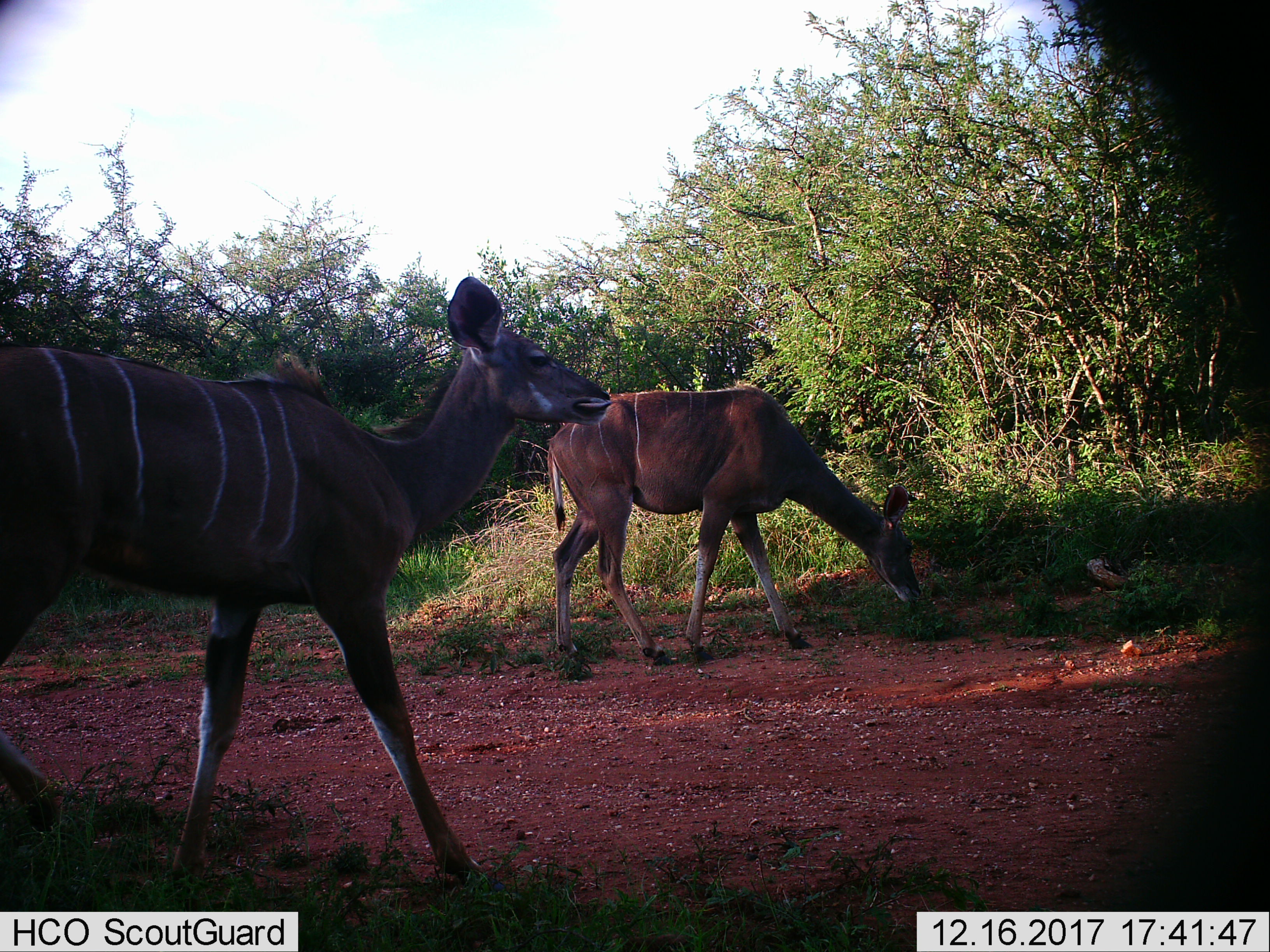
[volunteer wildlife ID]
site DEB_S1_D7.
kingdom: Animalia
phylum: Chordata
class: Mammalia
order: Artiodactyla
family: Bovidae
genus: Tragelaphus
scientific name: Tragelaphus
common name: kudu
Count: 2.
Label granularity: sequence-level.